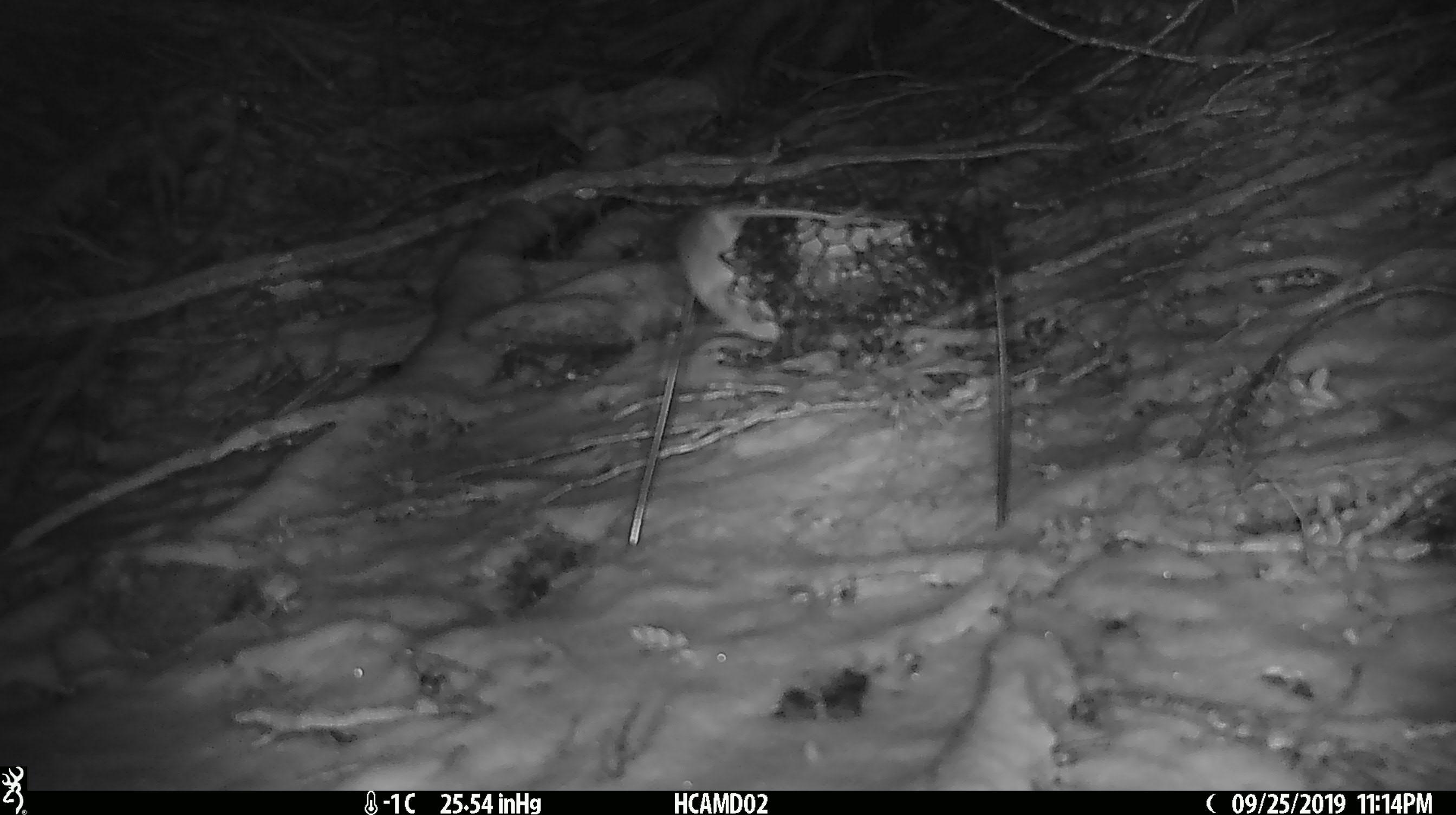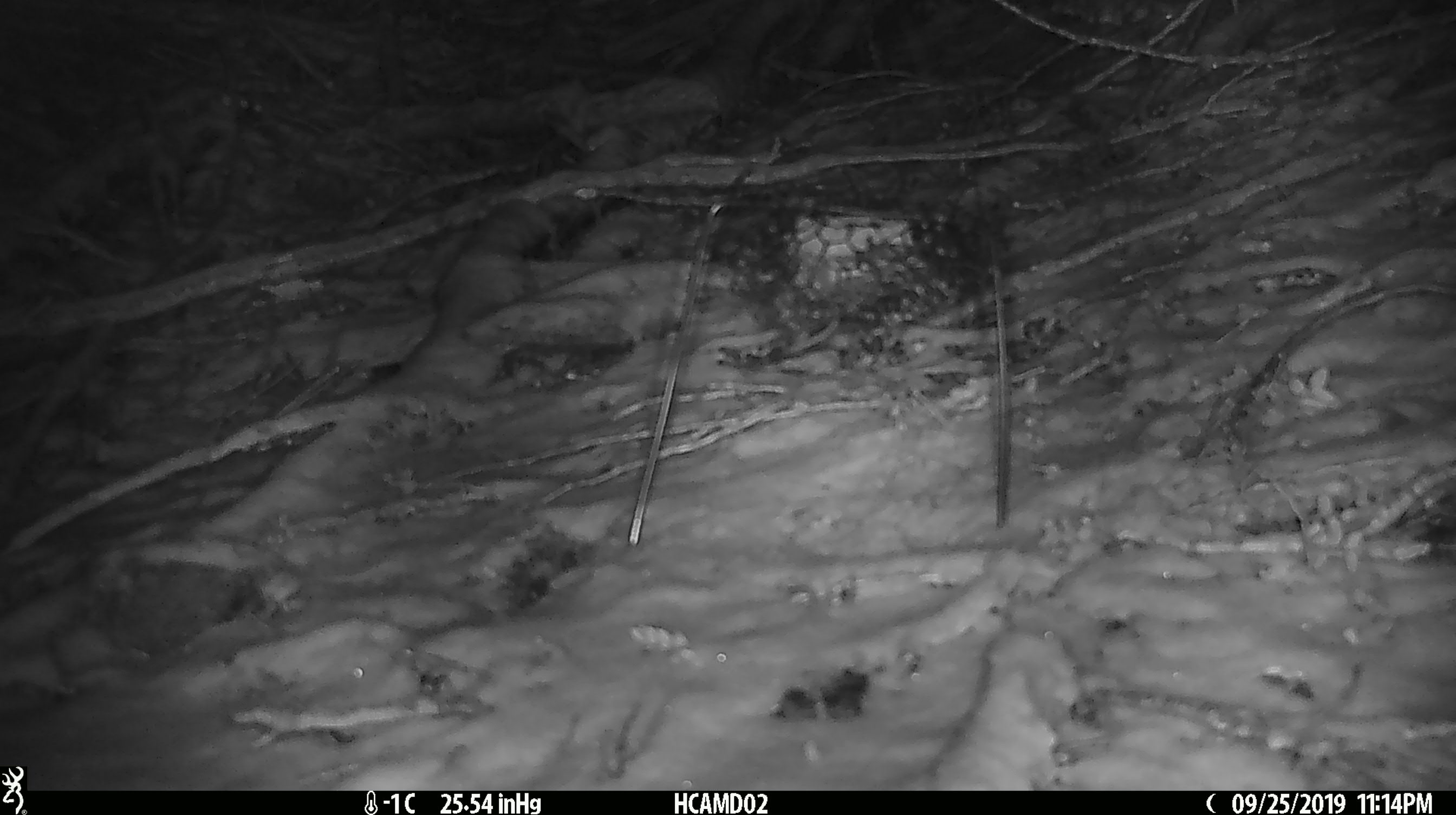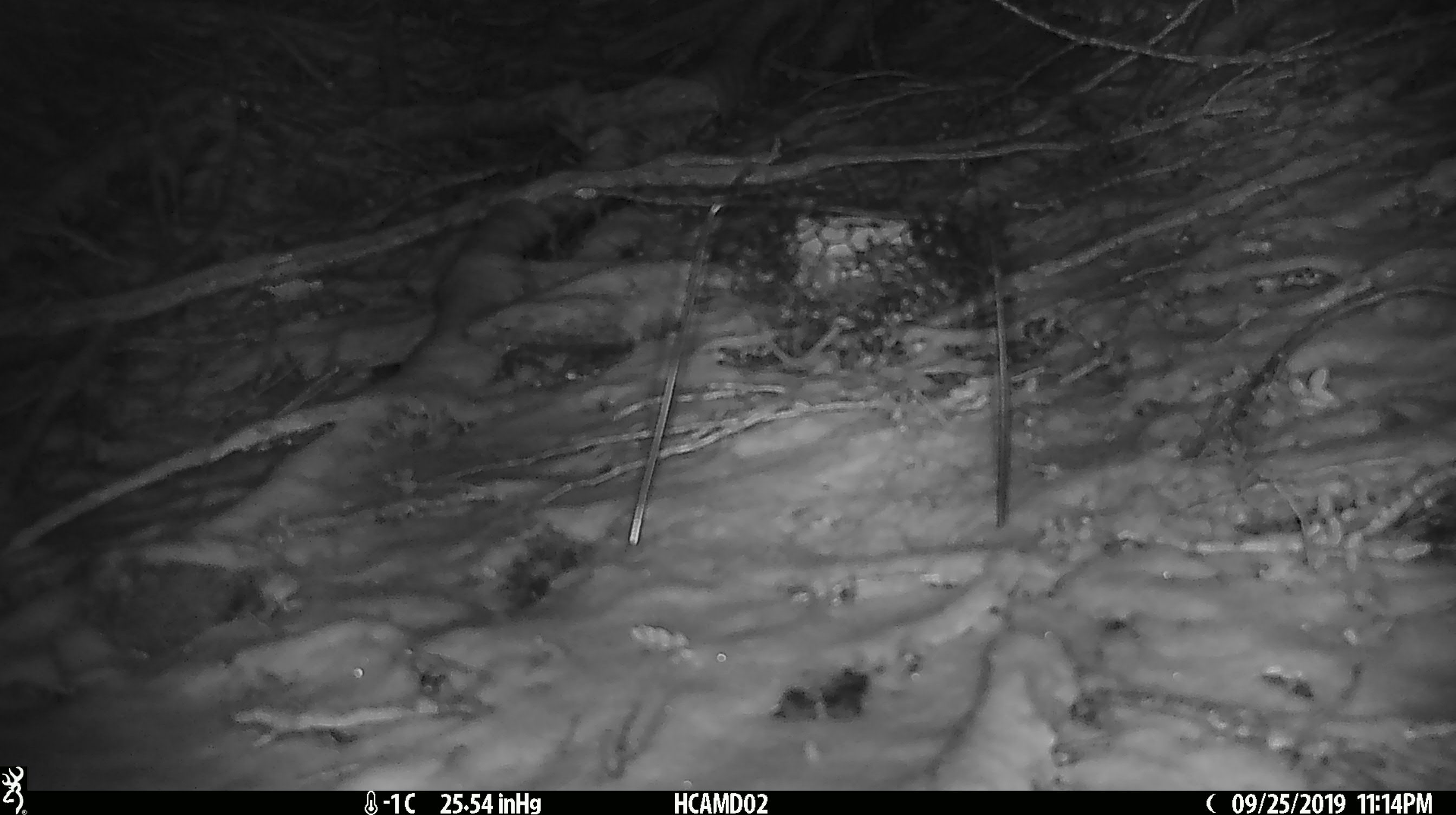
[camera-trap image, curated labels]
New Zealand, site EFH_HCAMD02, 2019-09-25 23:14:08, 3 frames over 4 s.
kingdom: Animalia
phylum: Chordata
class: Mammalia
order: Rodentia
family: Muridae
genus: Mus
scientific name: Mus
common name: mouse